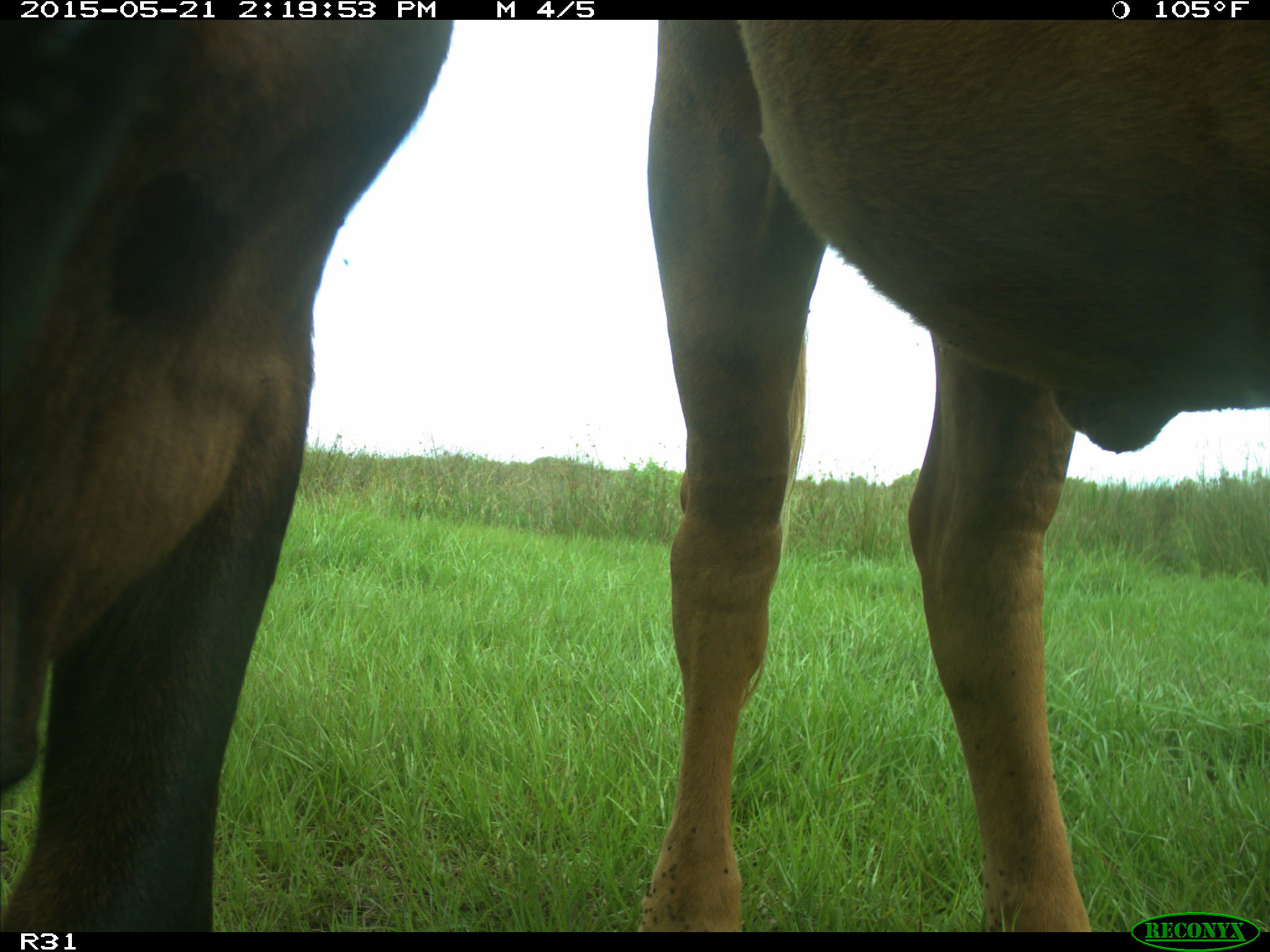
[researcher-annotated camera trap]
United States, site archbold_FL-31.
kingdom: Animalia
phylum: Chordata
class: Mammalia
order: Artiodactyla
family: Bovidae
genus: Bos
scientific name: Bos taurus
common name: domestic cow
Bos taurus (domestic cow).